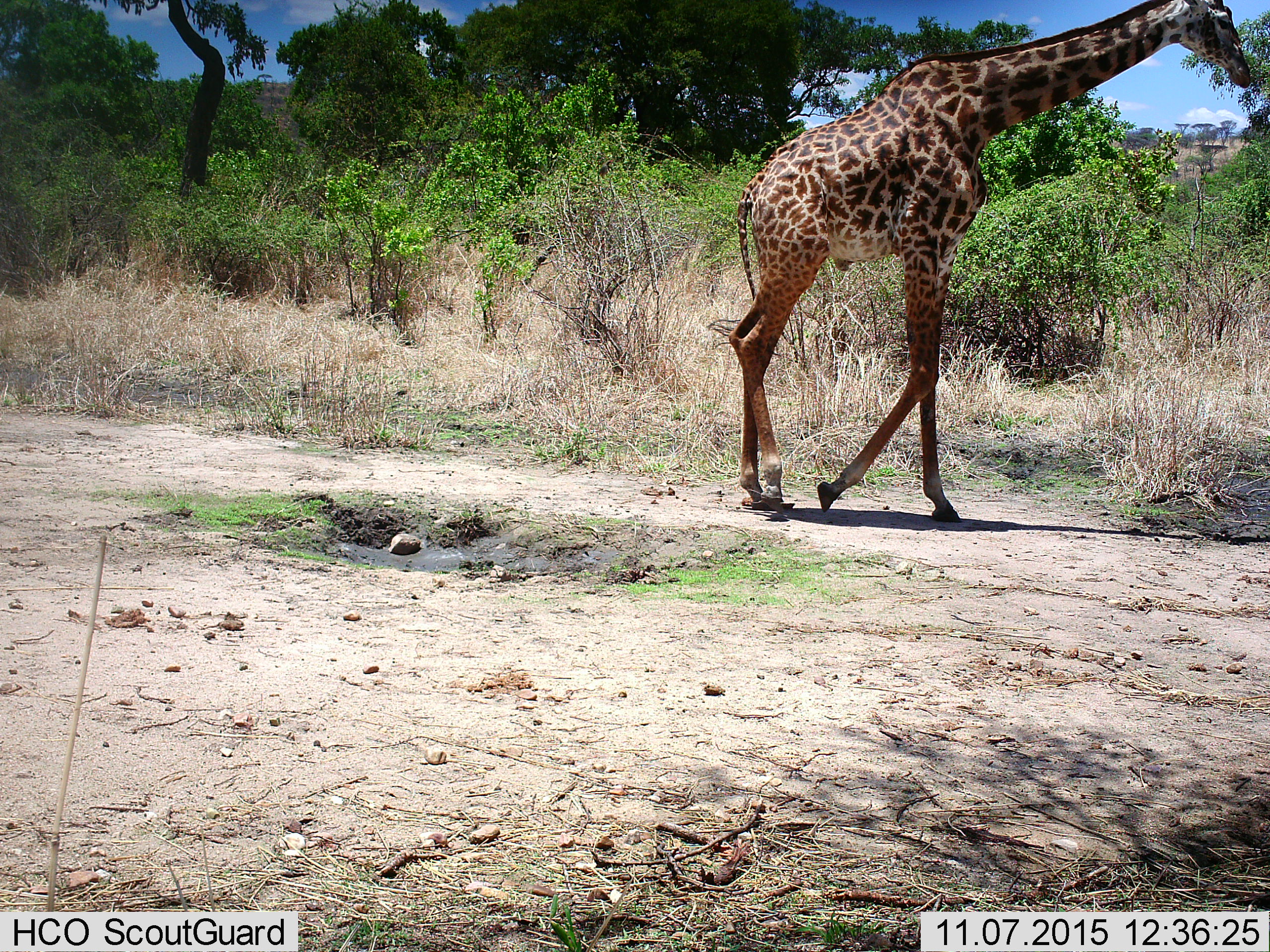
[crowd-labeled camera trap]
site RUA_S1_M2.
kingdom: Animalia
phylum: Chordata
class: Mammalia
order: Artiodactyla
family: Giraffidae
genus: Giraffa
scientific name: Giraffa camelopardalis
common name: giraffe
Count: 1.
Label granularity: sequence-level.